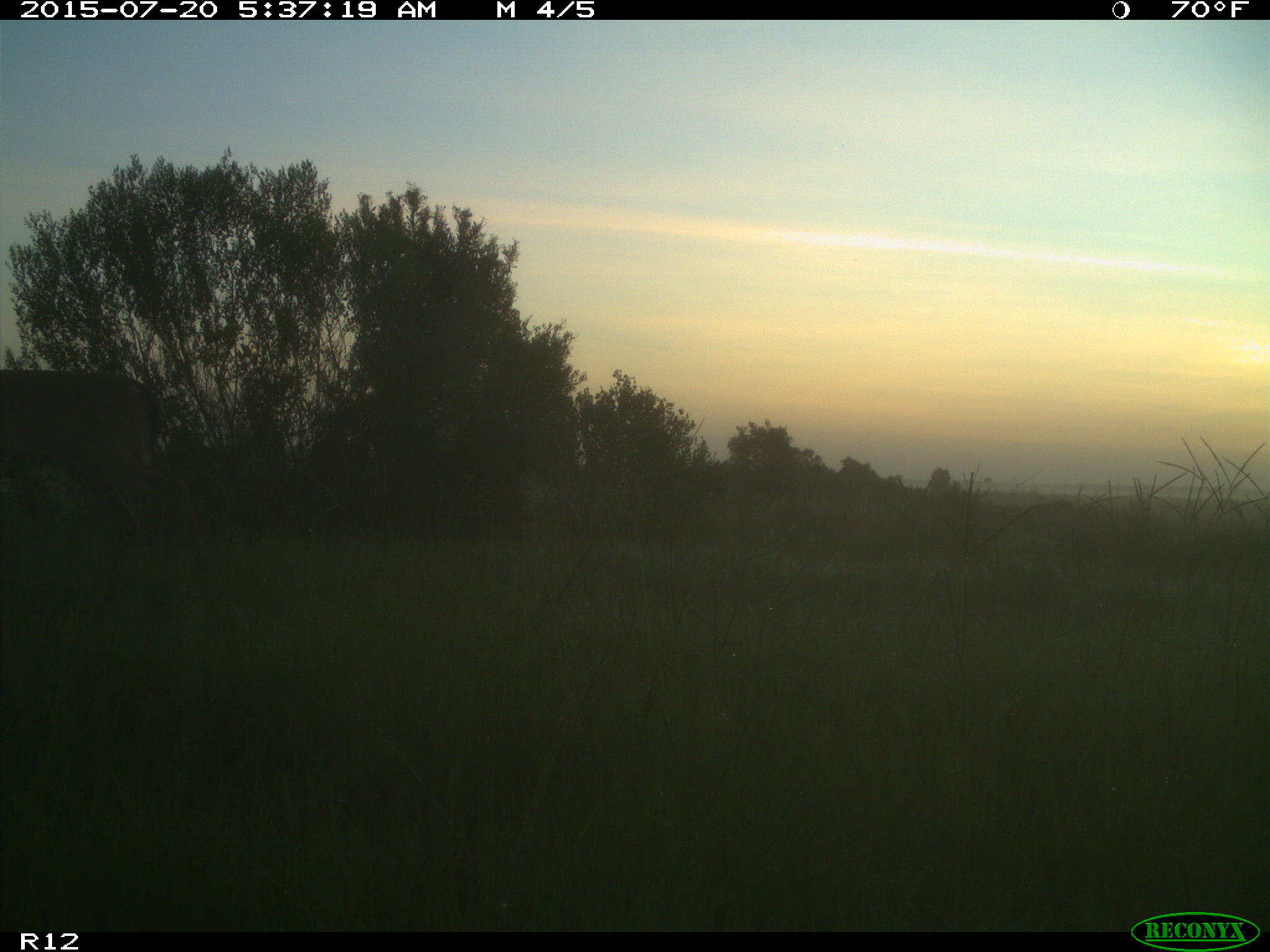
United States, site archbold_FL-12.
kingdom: Animalia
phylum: Chordata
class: Mammalia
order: Artiodactyla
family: Cervidae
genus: Odocoileus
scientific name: Odocoileus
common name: deer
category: unidentified deer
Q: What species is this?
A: Unidentified deer (deer) (Odocoileus).